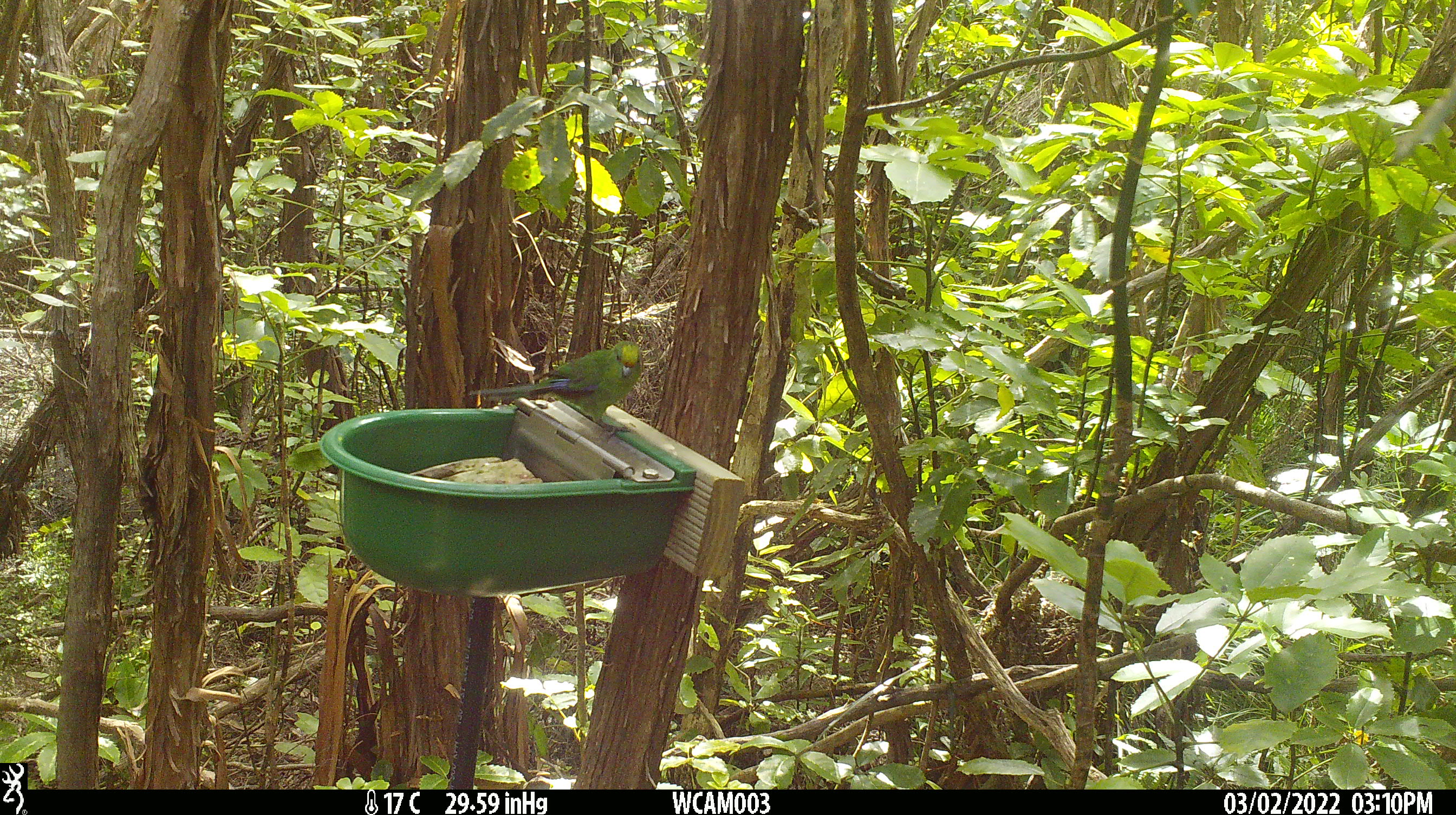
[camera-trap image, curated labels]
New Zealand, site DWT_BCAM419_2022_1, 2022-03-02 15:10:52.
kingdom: Animalia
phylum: Chordata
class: Aves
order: Psittaciformes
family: Psittaculidae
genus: Cyanoramphus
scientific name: Cyanoramphus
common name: parakeet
Parakeet (Cyanoramphus).